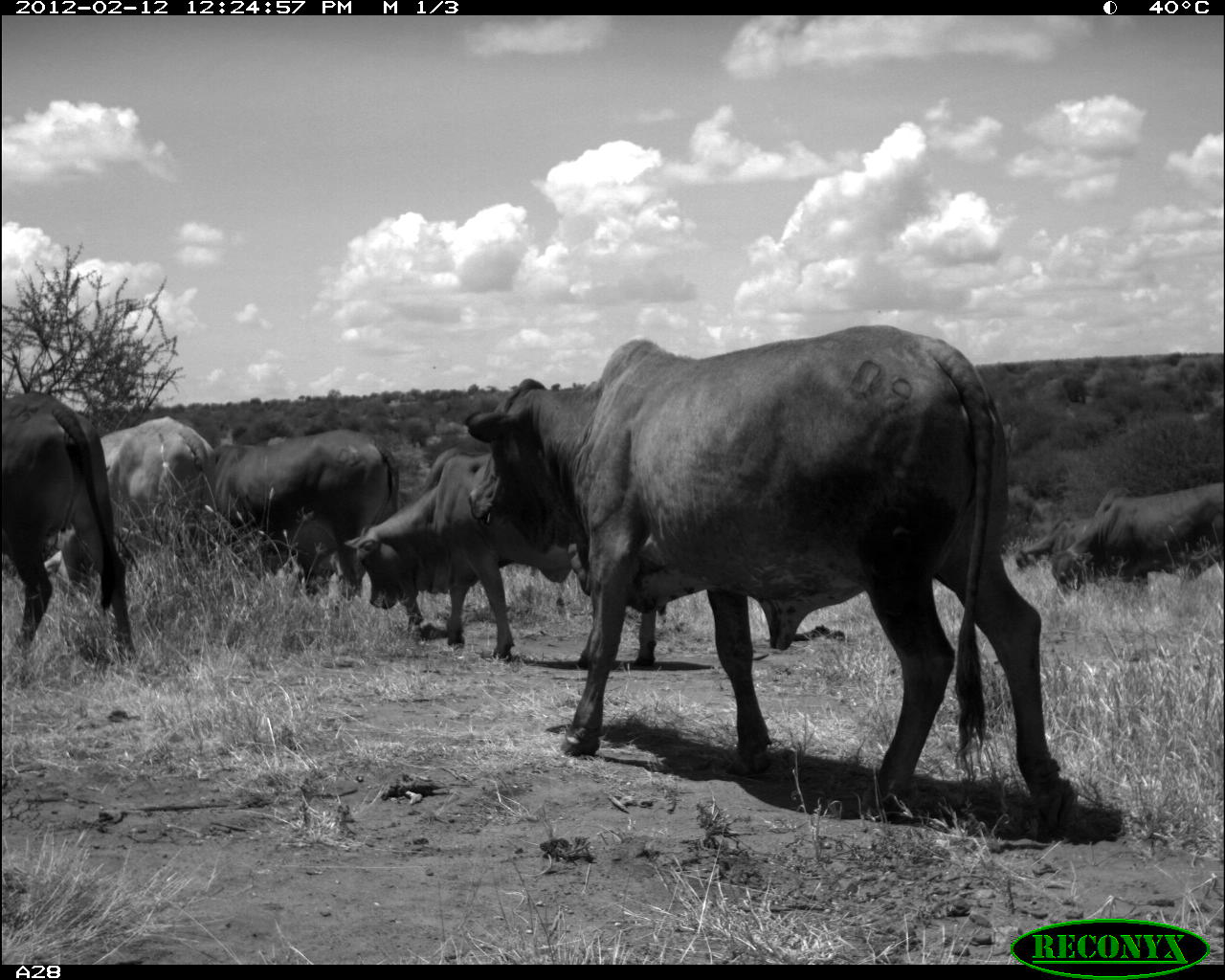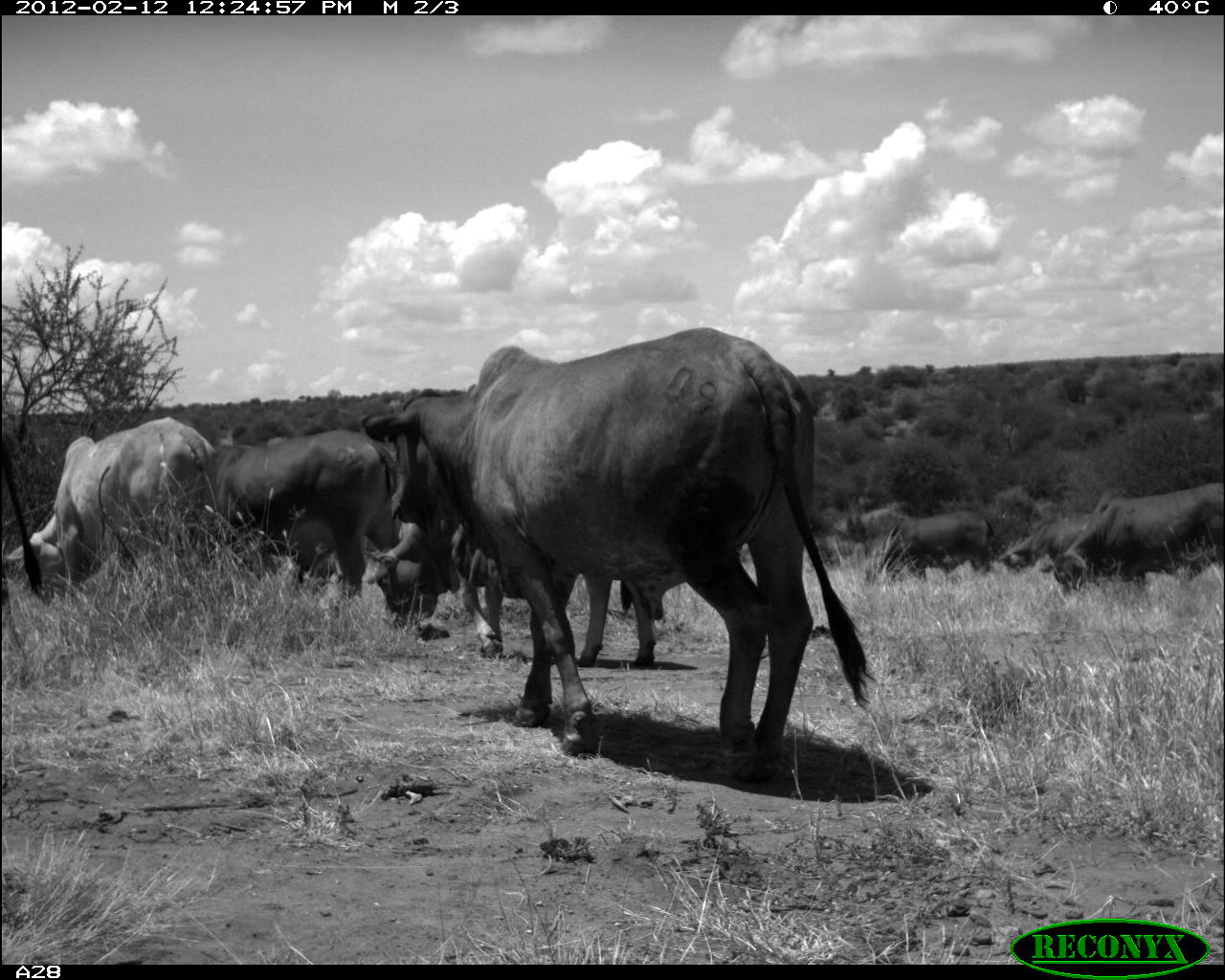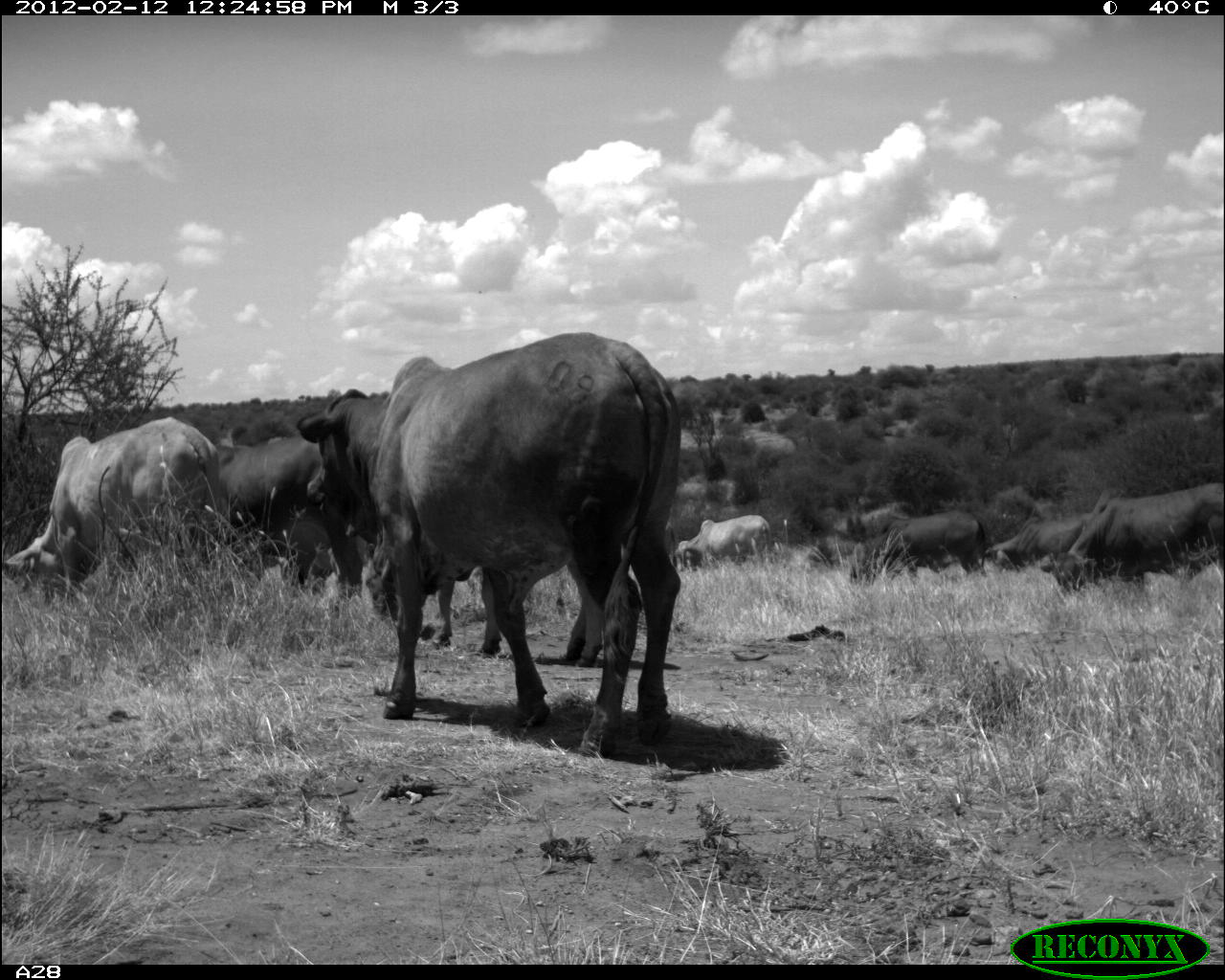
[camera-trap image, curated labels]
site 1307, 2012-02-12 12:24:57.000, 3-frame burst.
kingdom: Animalia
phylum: Chordata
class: Mammalia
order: Artiodactyla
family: Bovidae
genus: Bos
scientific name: Bos taurus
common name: domestic cattle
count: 7